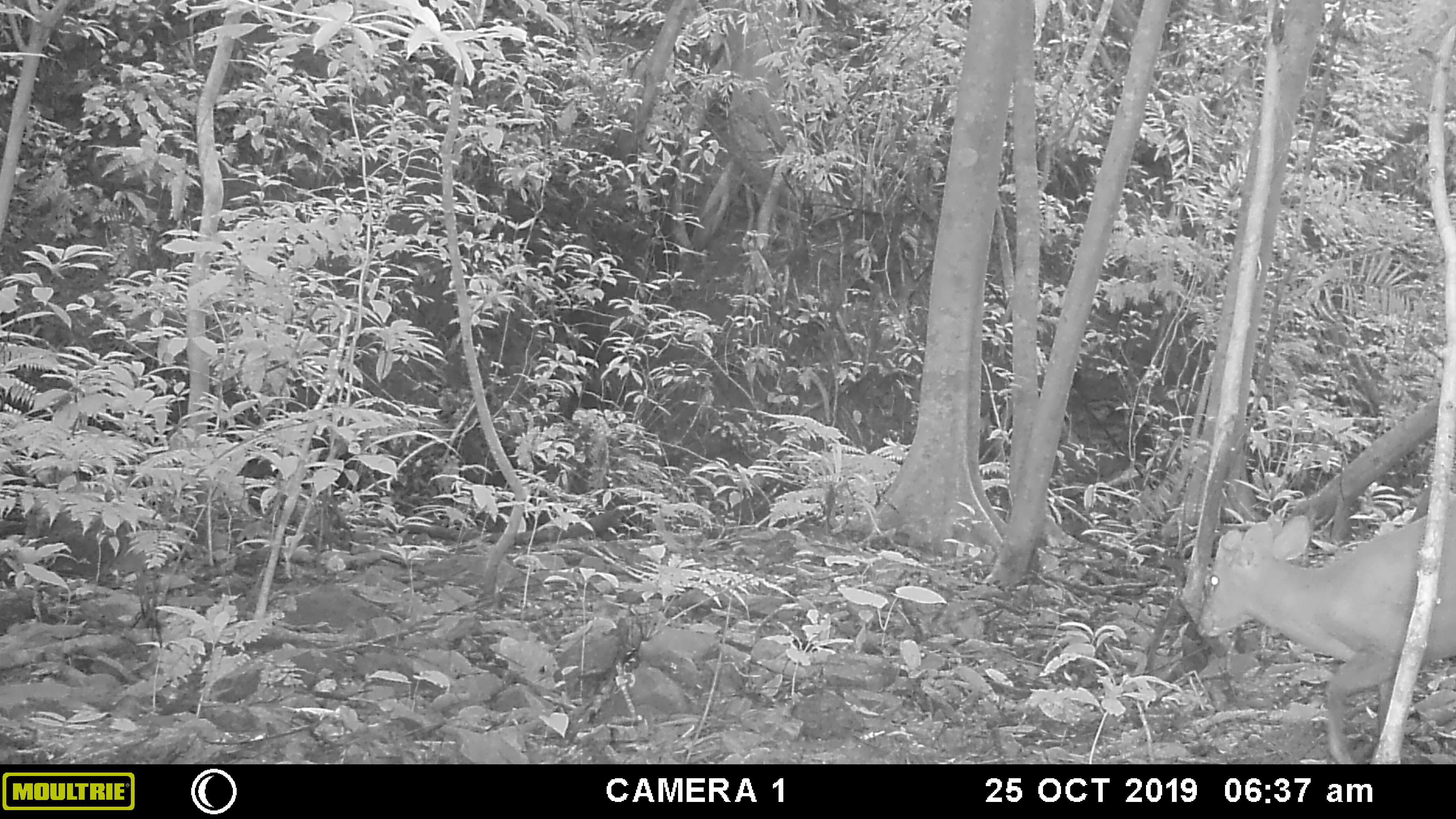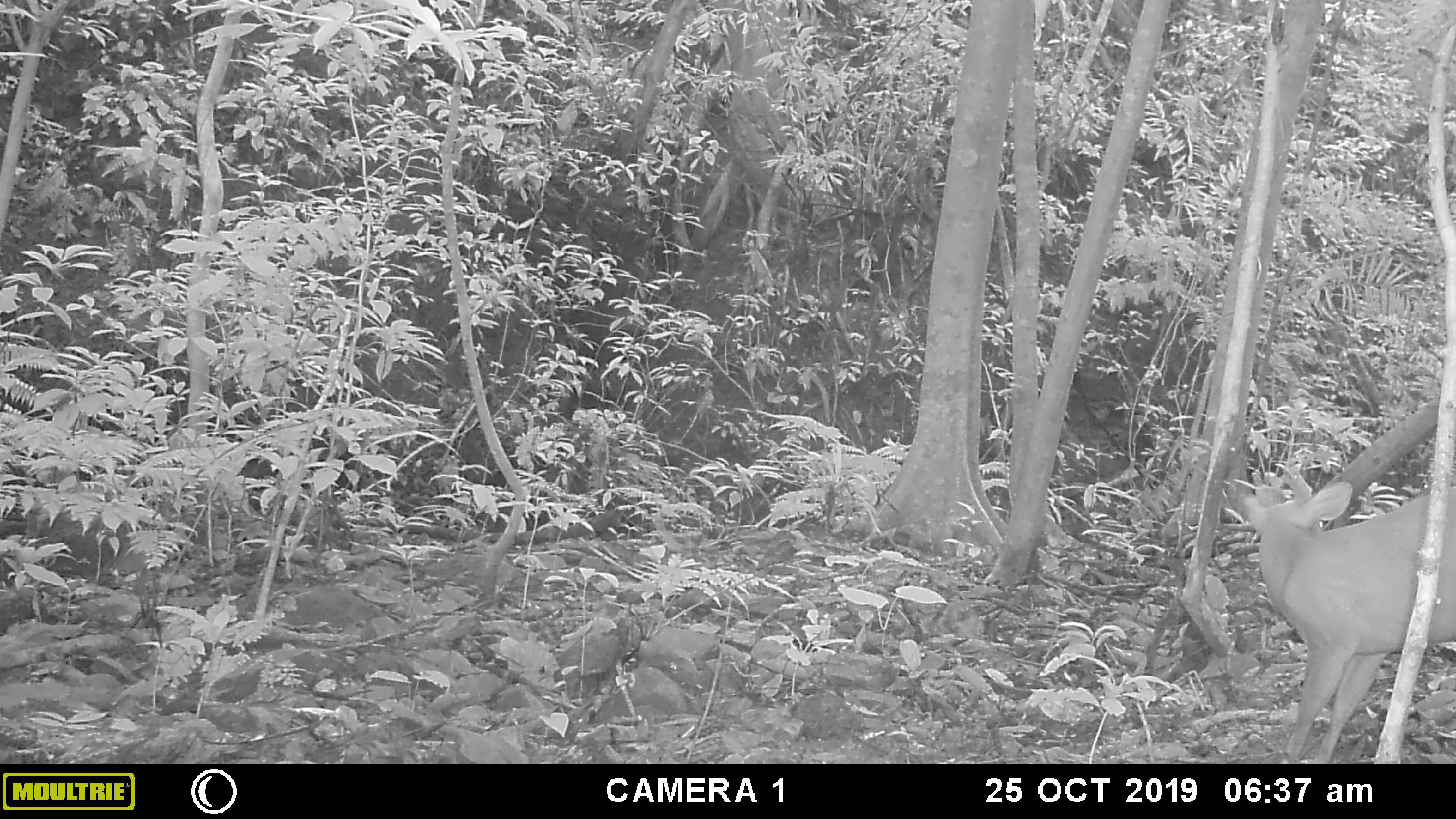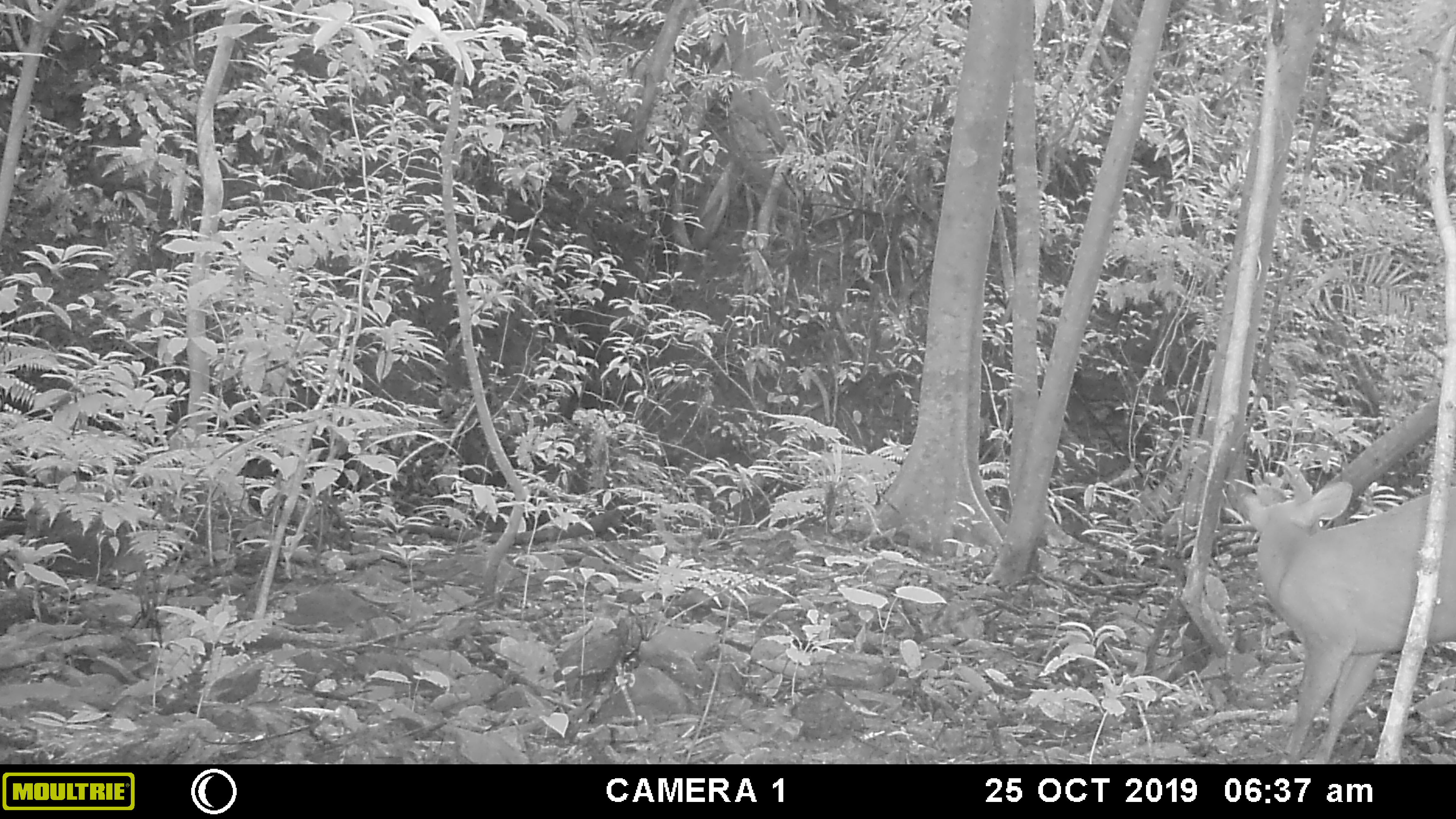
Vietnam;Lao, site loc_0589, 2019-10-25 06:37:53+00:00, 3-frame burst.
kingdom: Animalia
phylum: Chordata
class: Mammalia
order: Artiodactyla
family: Cervidae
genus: Muntiacus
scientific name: Muntiacus muntjak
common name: red muntjac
Red muntjac (Muntiacus muntjak). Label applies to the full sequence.